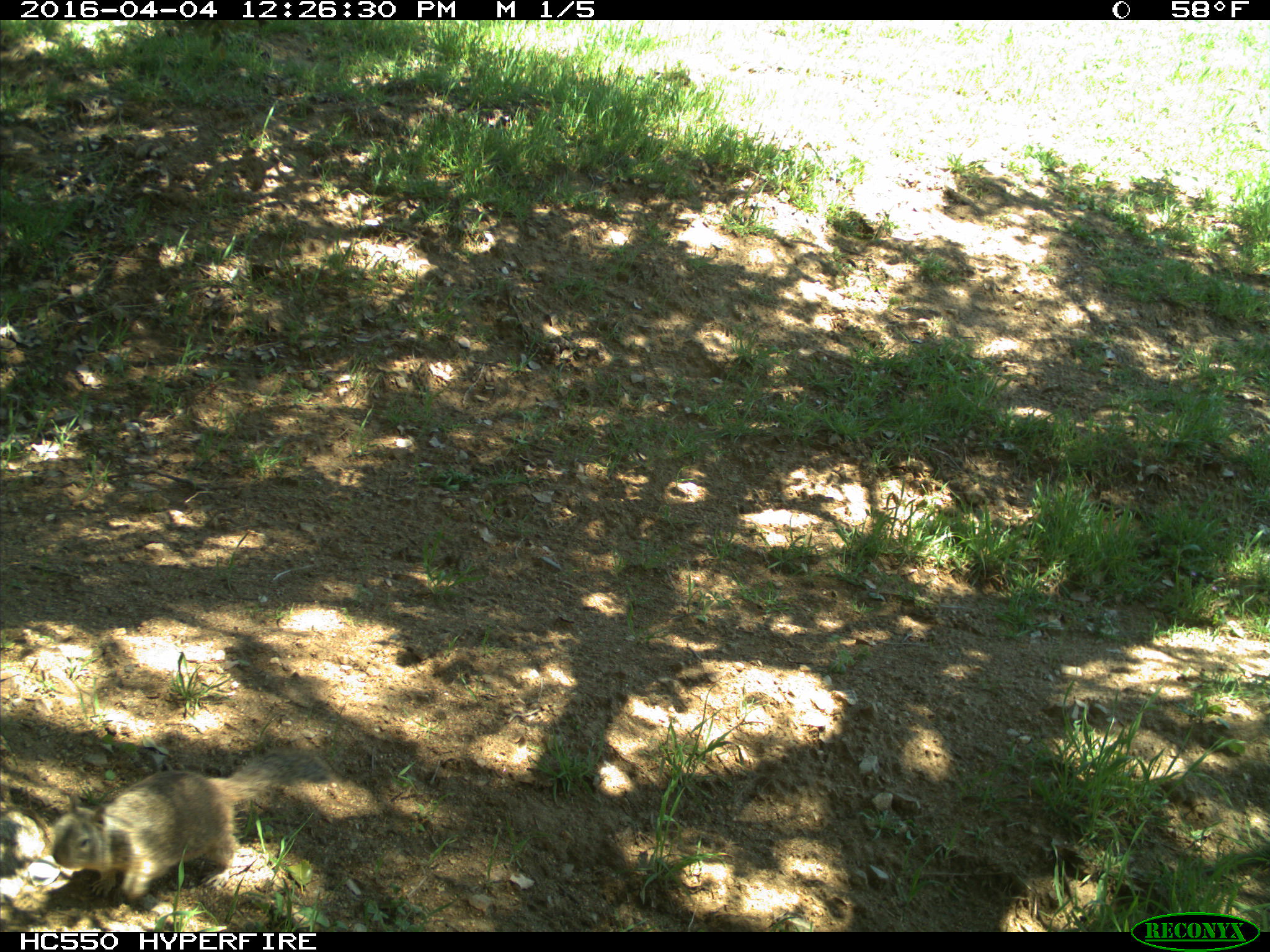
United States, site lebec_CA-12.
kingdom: Animalia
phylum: Chordata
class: Mammalia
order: Rodentia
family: Sciuridae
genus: Otospermophilus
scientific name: Otospermophilus beecheyi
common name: california ground squirrel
Otospermophilus beecheyi (california ground squirrel).